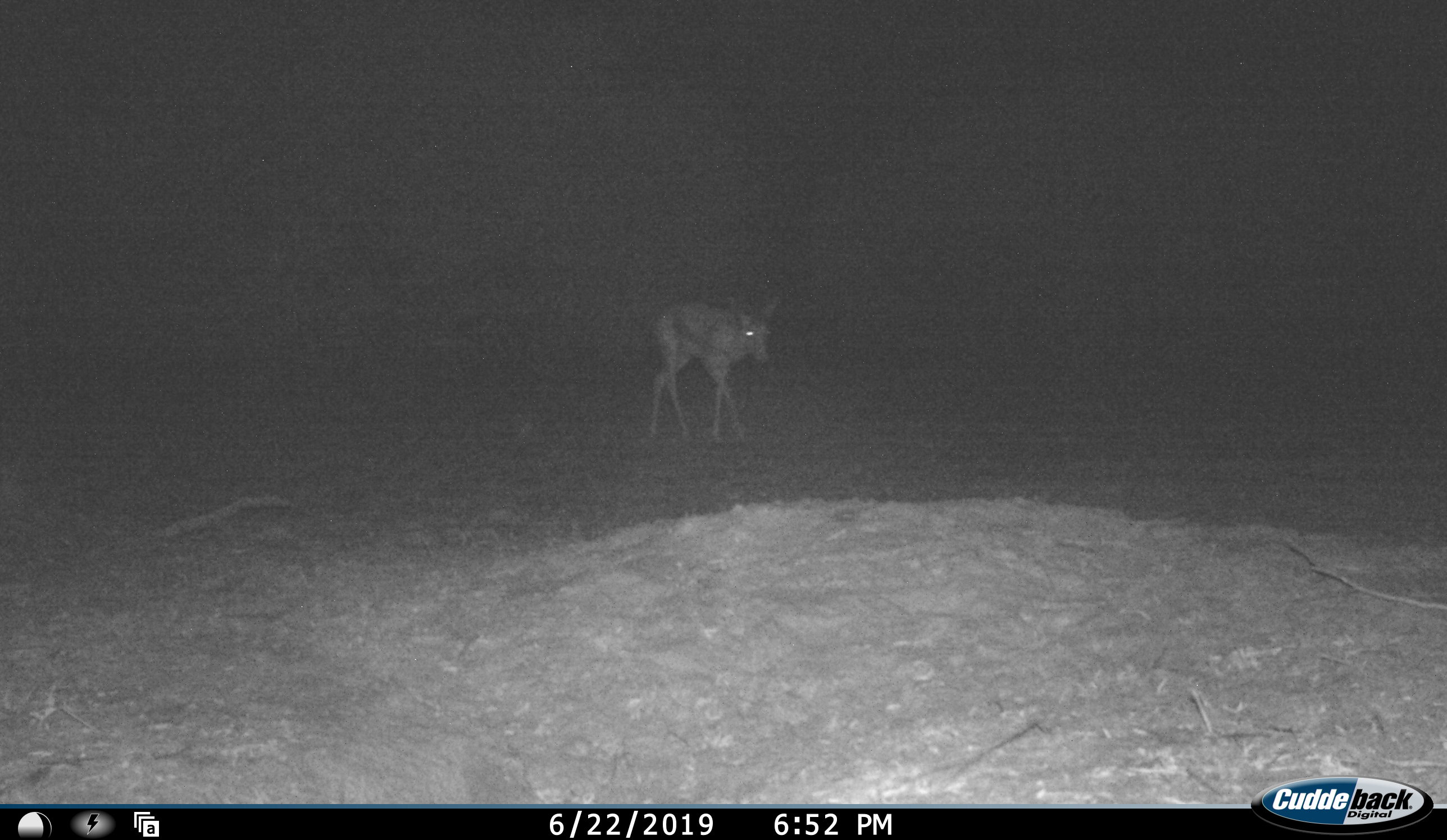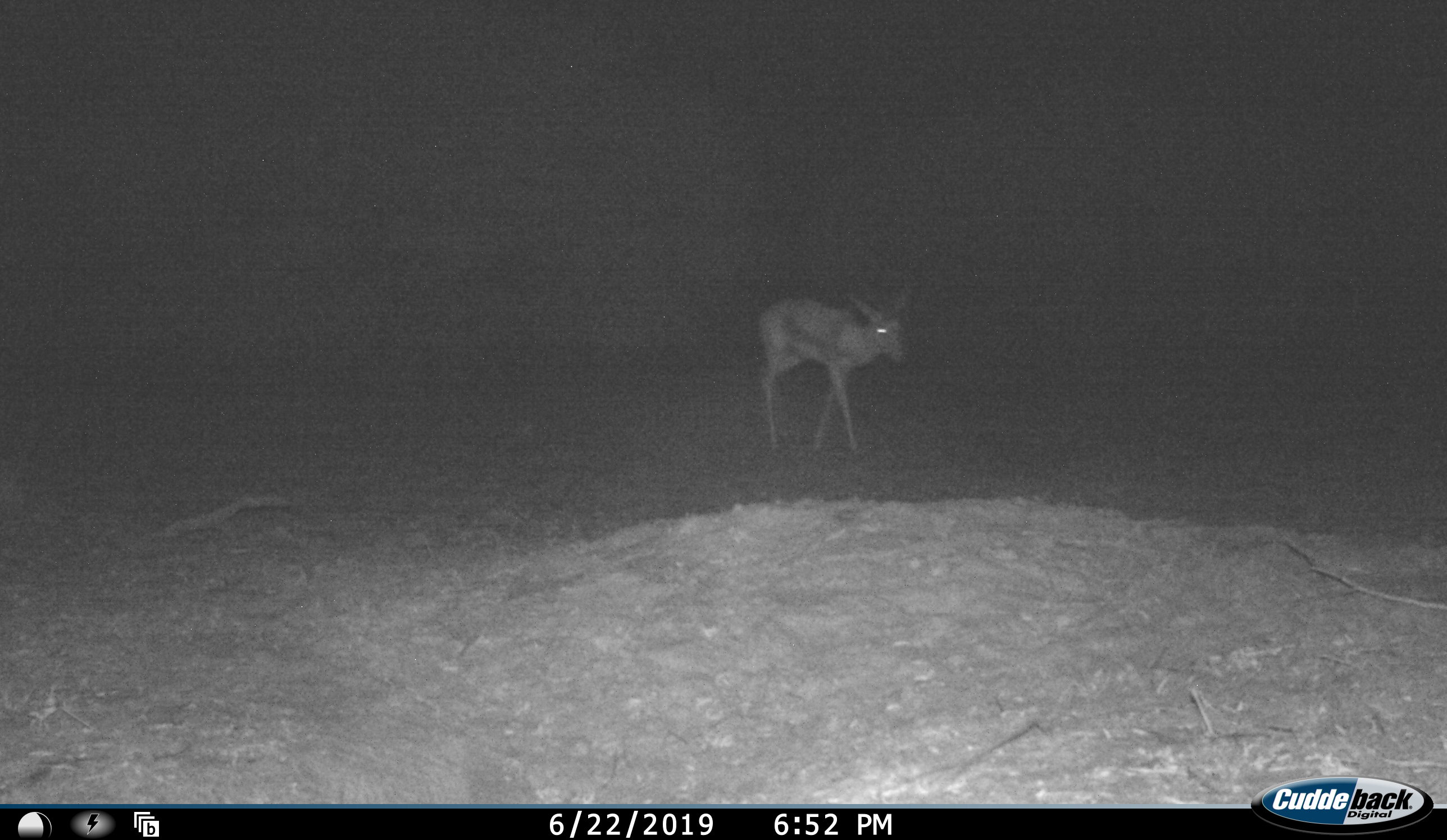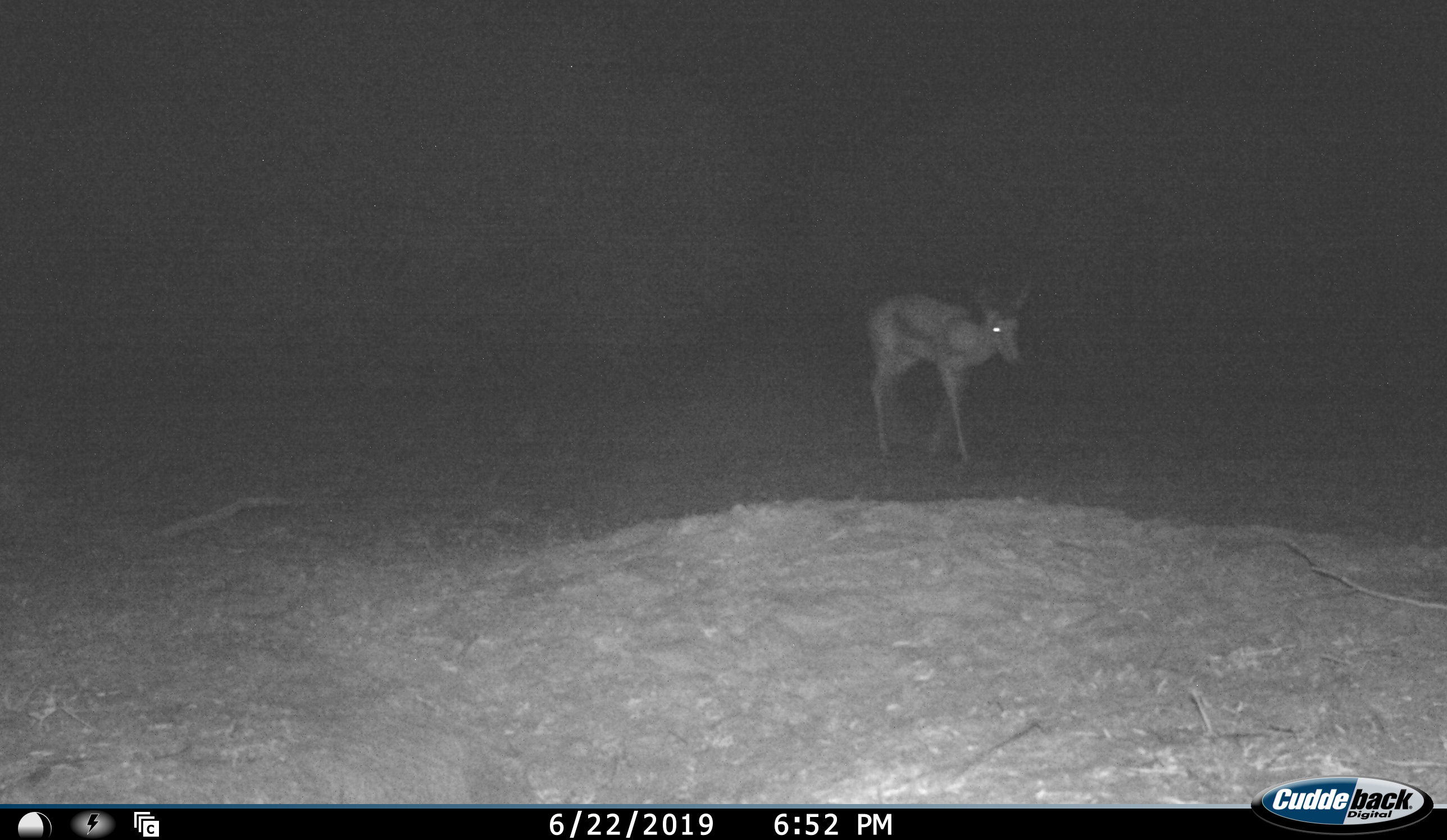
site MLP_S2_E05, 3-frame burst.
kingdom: Animalia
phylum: Chordata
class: Mammalia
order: Artiodactyla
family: Bovidae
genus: Antidorcas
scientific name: Antidorcas marsupialis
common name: springbok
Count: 1.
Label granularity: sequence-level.